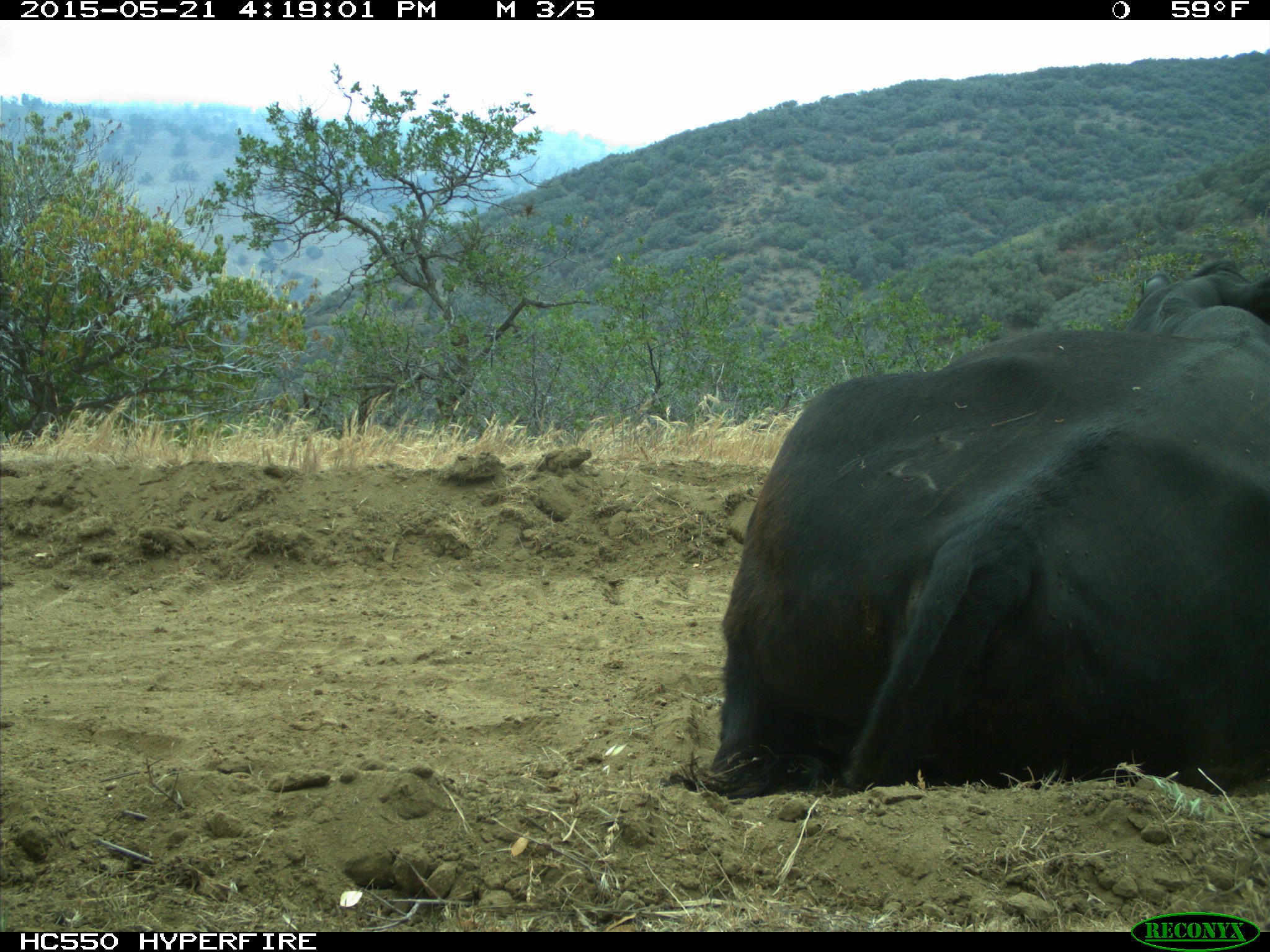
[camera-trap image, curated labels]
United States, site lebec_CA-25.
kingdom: Animalia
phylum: Chordata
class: Mammalia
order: Artiodactyla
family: Bovidae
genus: Bos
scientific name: Bos taurus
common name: domestic cow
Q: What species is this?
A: Bos taurus (domestic cow).